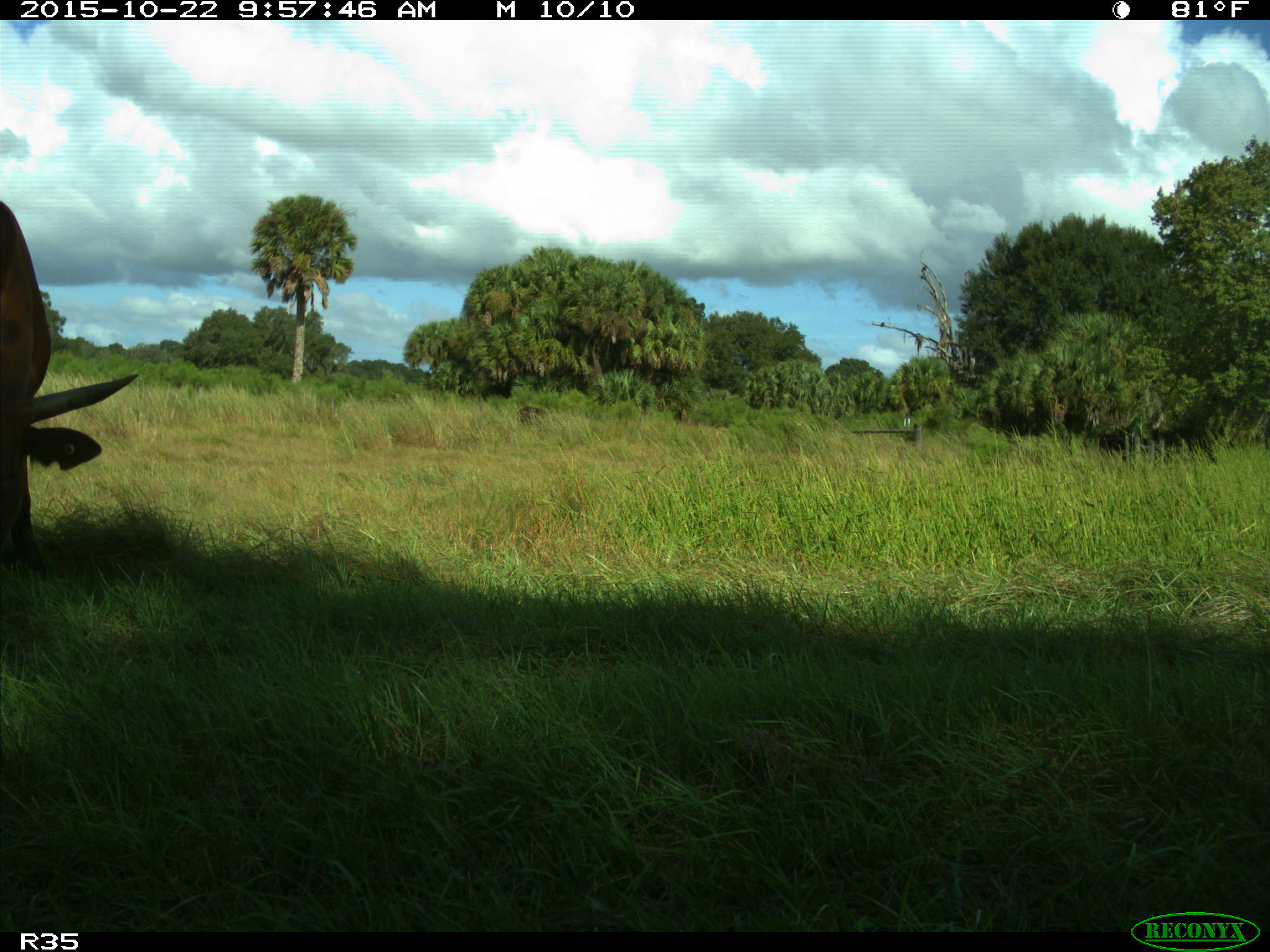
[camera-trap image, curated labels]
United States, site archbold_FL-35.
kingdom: Animalia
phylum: Chordata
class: Mammalia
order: Artiodactyla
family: Bovidae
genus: Bos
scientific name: Bos taurus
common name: domestic cow